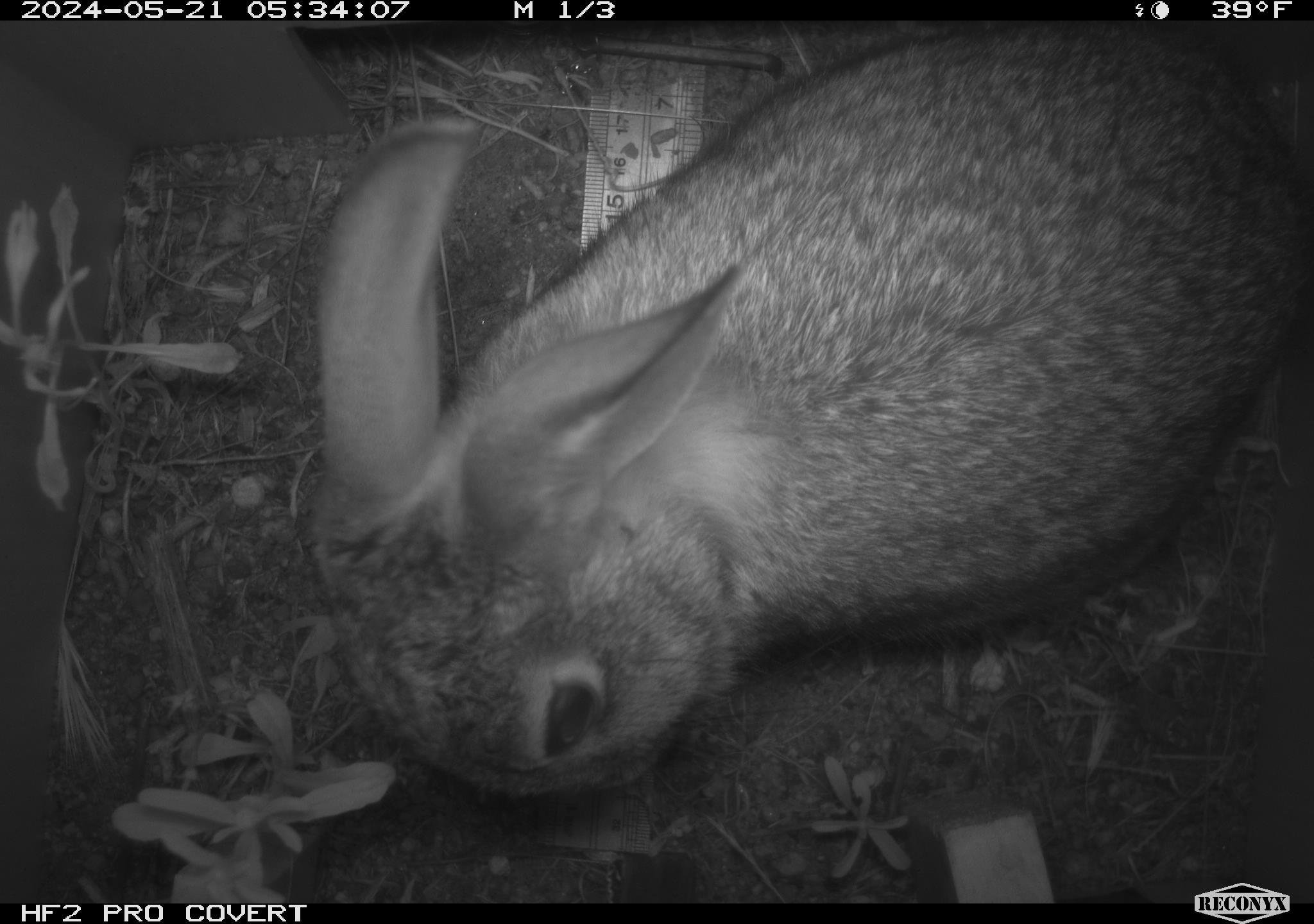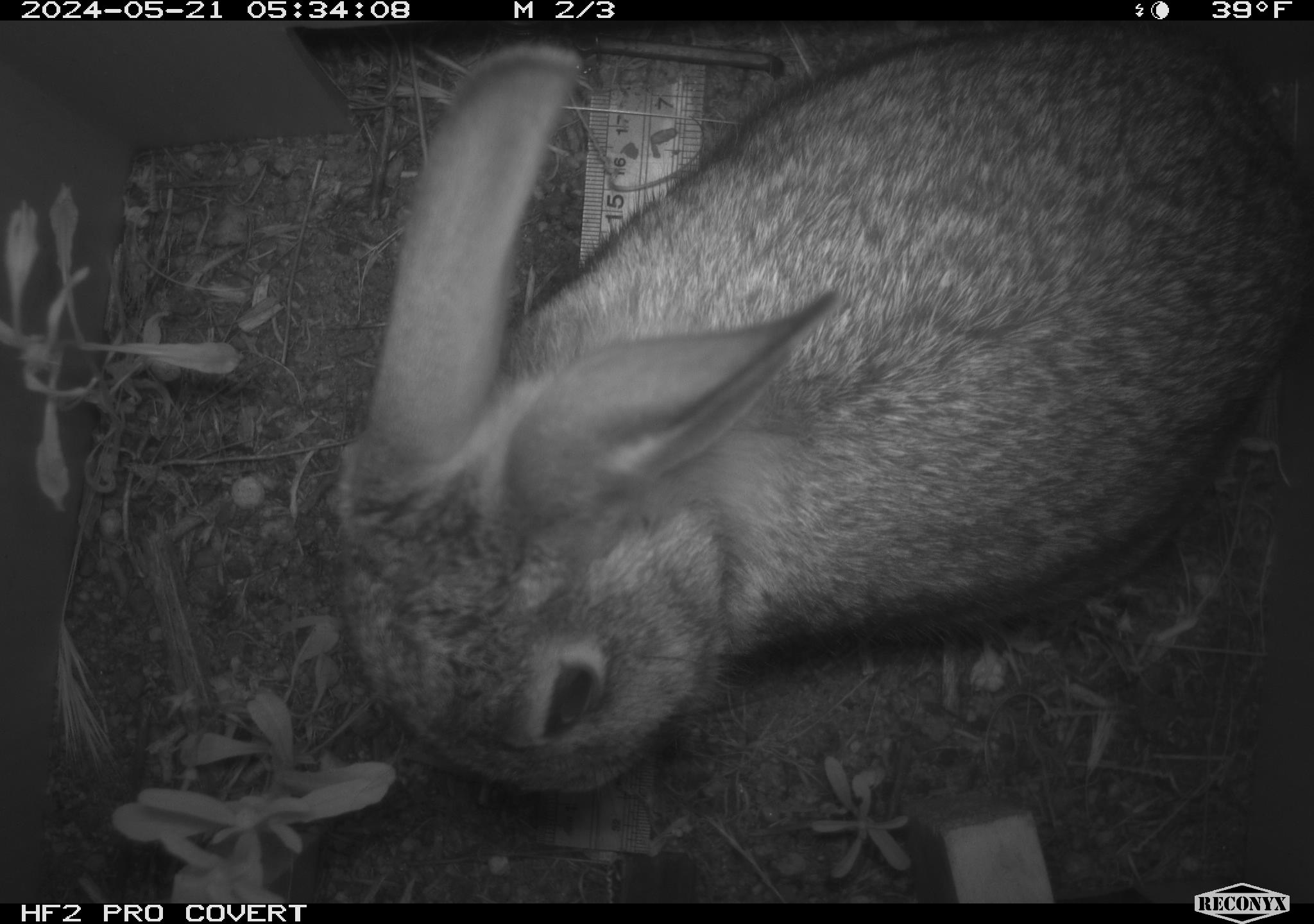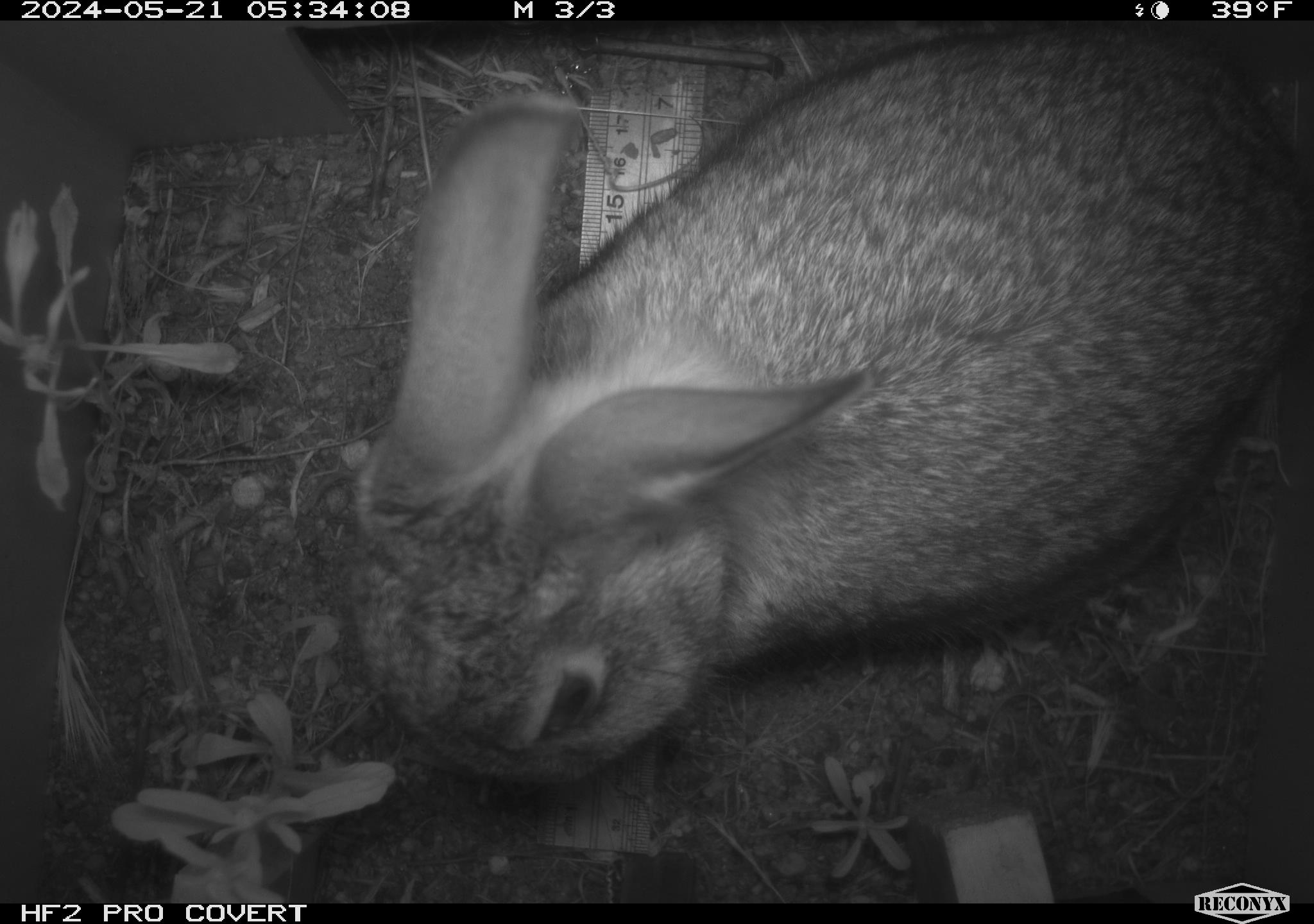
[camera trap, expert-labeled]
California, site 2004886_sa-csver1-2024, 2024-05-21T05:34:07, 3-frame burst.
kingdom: Animalia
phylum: Chordata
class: Mammalia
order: Lagomorpha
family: Leporidae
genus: Sylvilagus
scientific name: Sylvilagus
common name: cottontail rabbits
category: sylvilagus species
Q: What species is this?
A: Sylvilagus species (cottontail rabbits) (Sylvilagus).